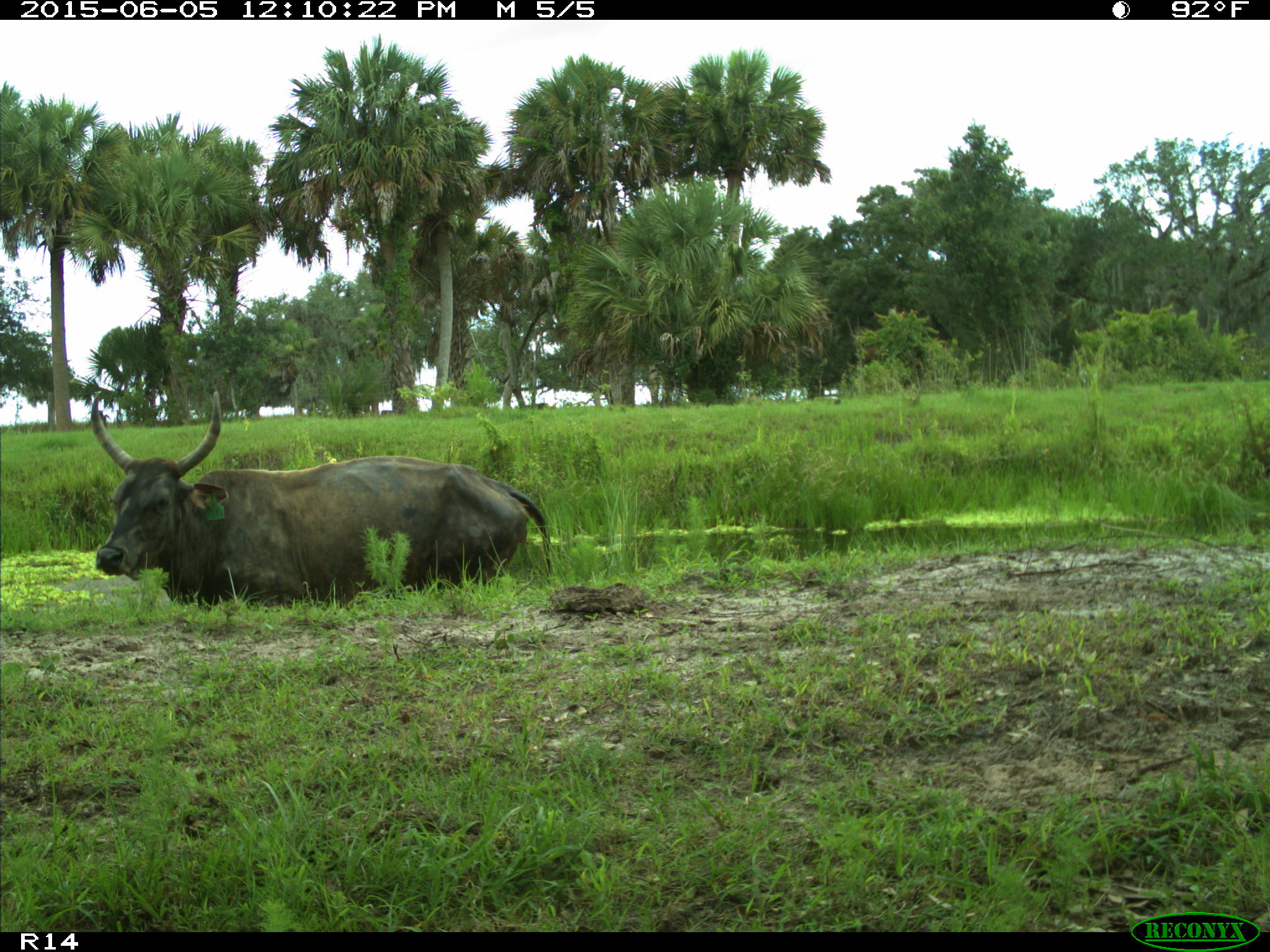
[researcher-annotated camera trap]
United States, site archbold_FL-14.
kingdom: Animalia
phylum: Chordata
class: Mammalia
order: Artiodactyla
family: Bovidae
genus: Bos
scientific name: Bos taurus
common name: domestic cow